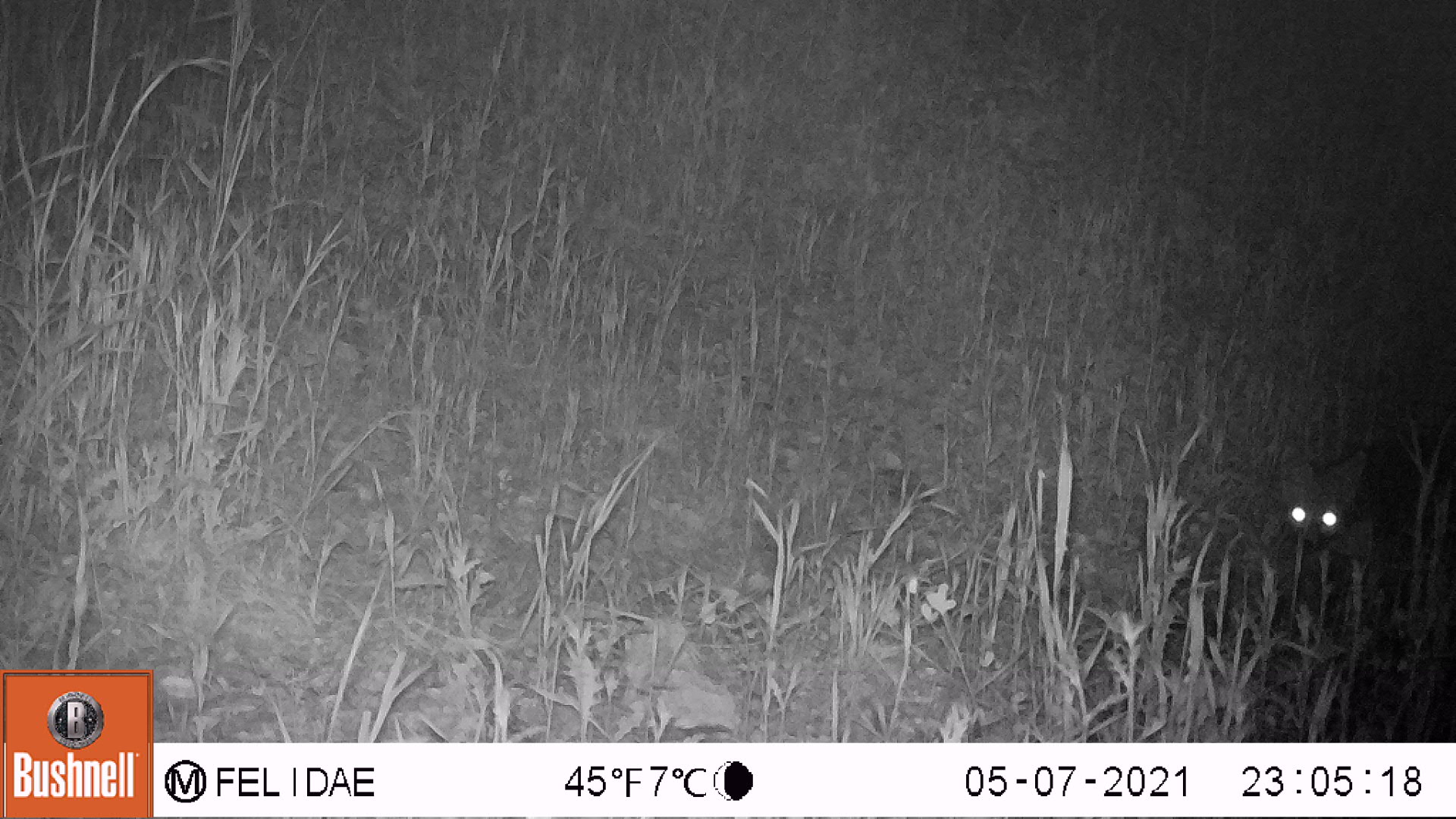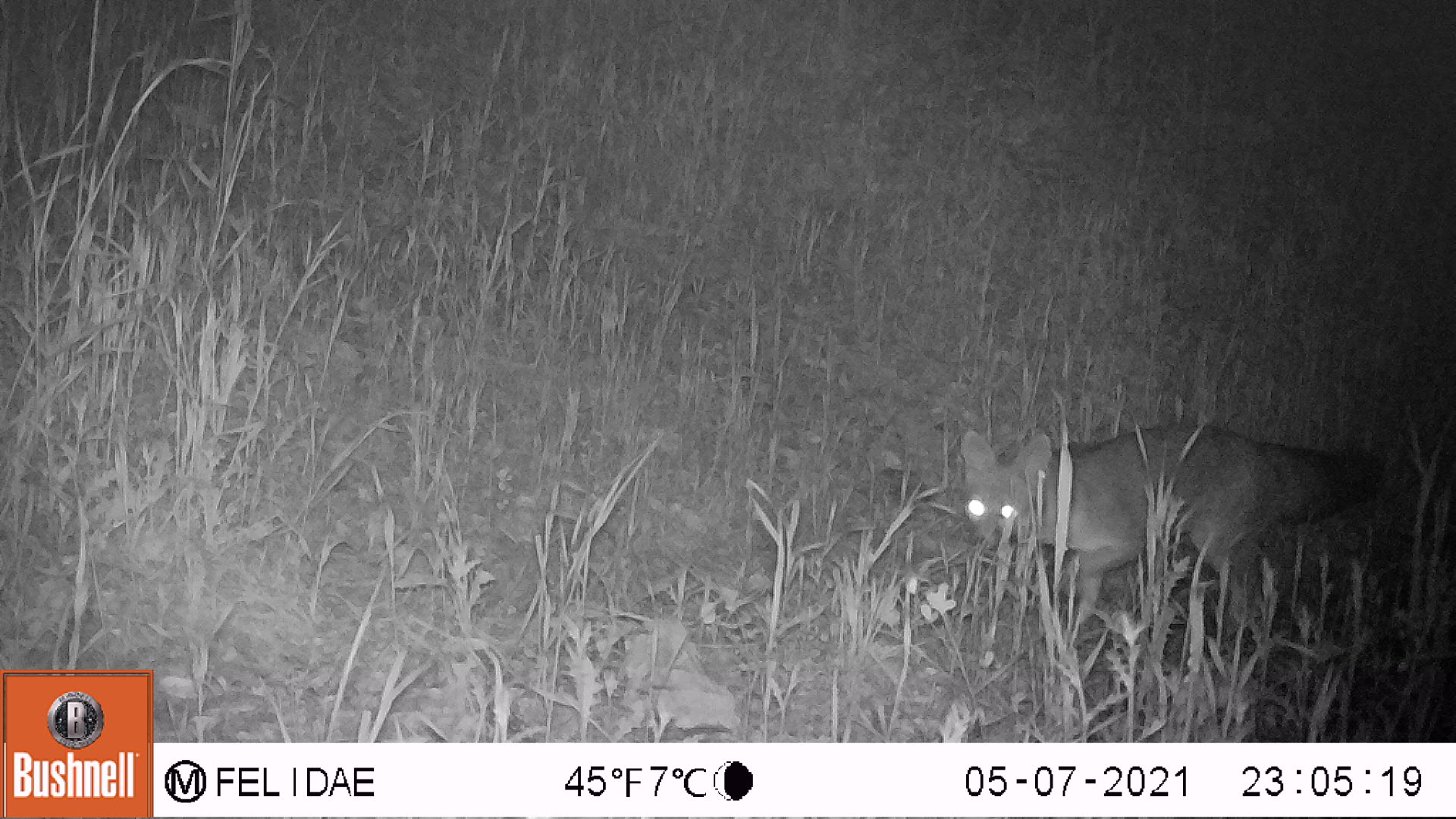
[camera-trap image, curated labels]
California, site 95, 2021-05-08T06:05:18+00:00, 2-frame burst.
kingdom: Animalia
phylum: Chordata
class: Mammalia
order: Carnivora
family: Canidae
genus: Urocyon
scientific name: Urocyon cinereoargenteus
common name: gray fox